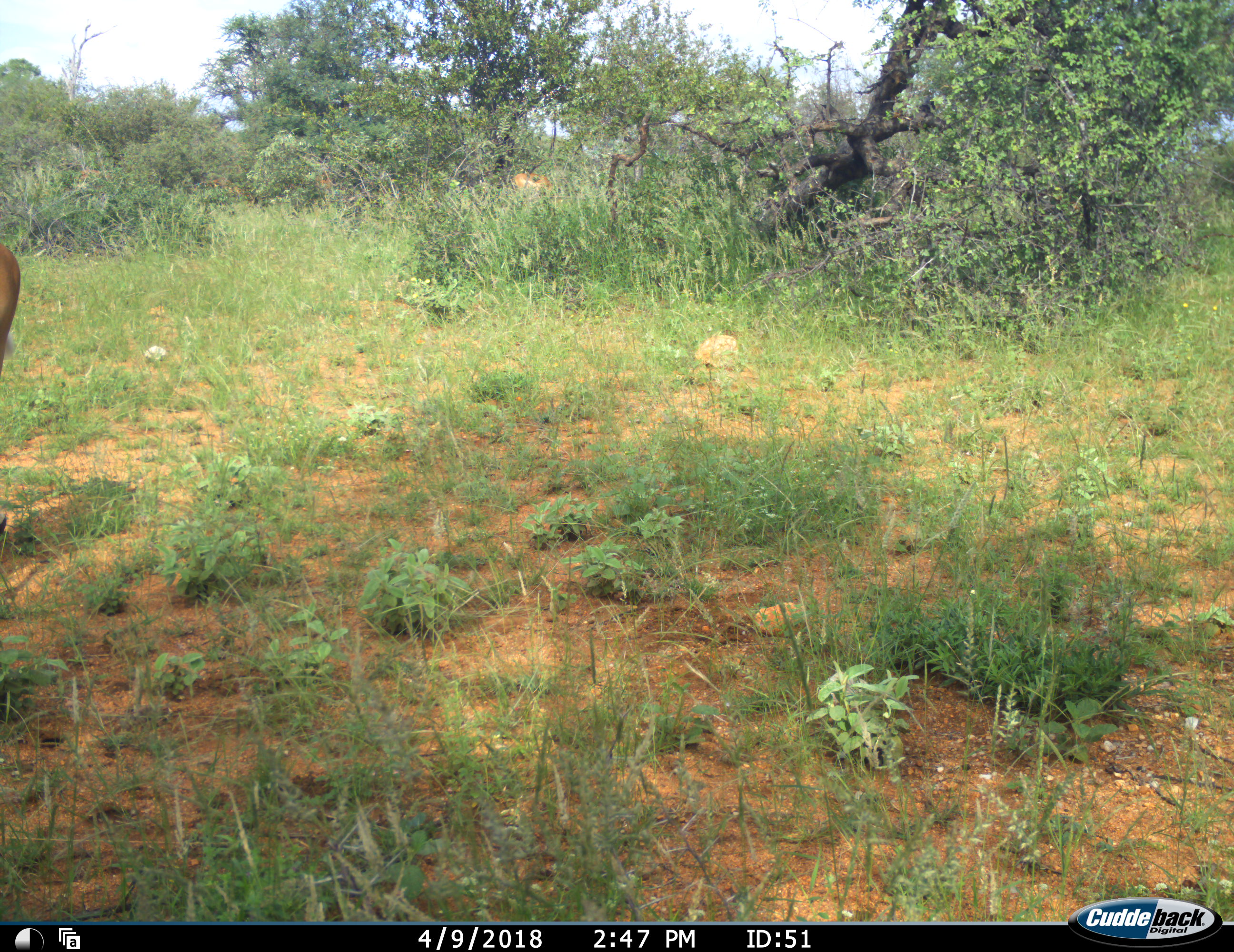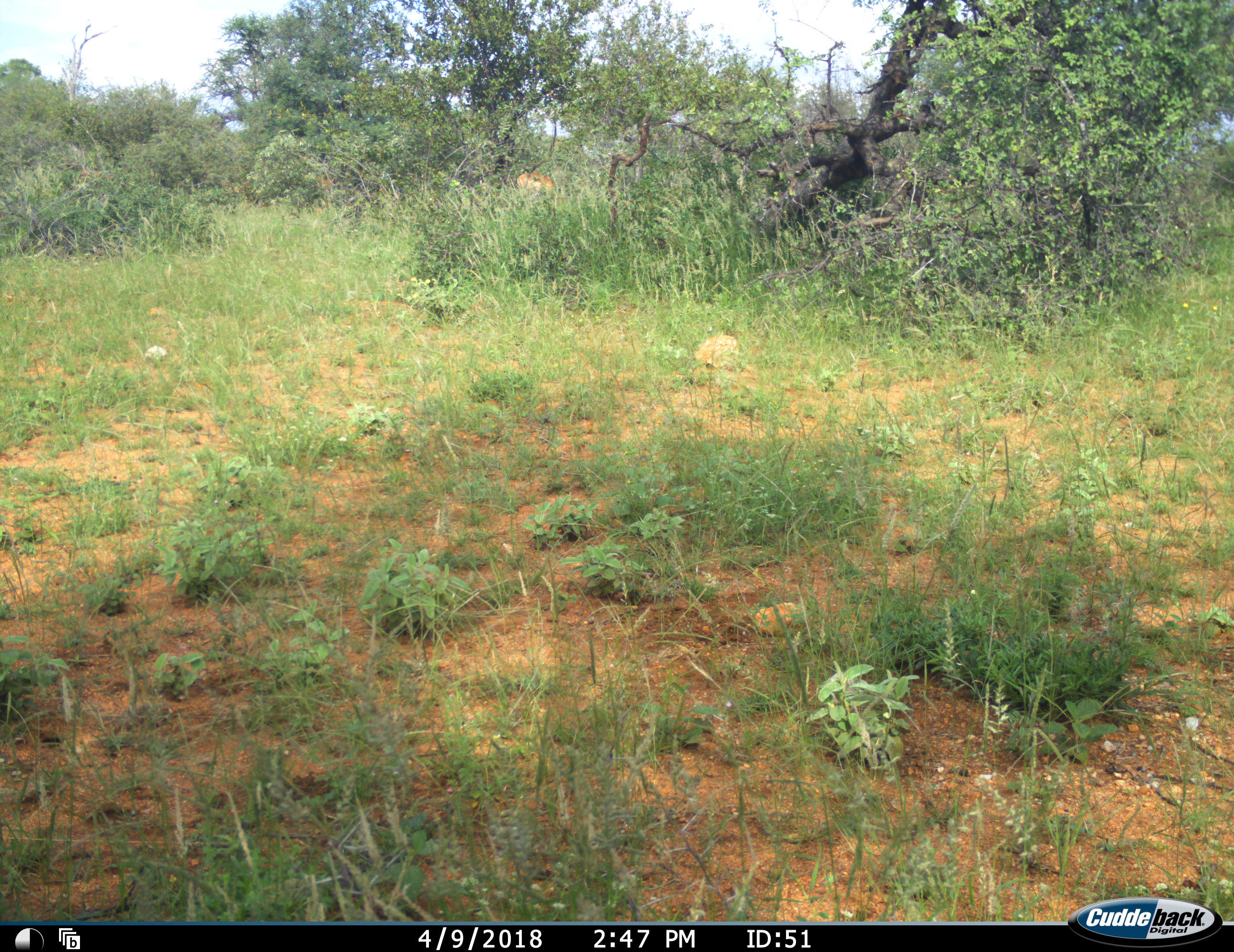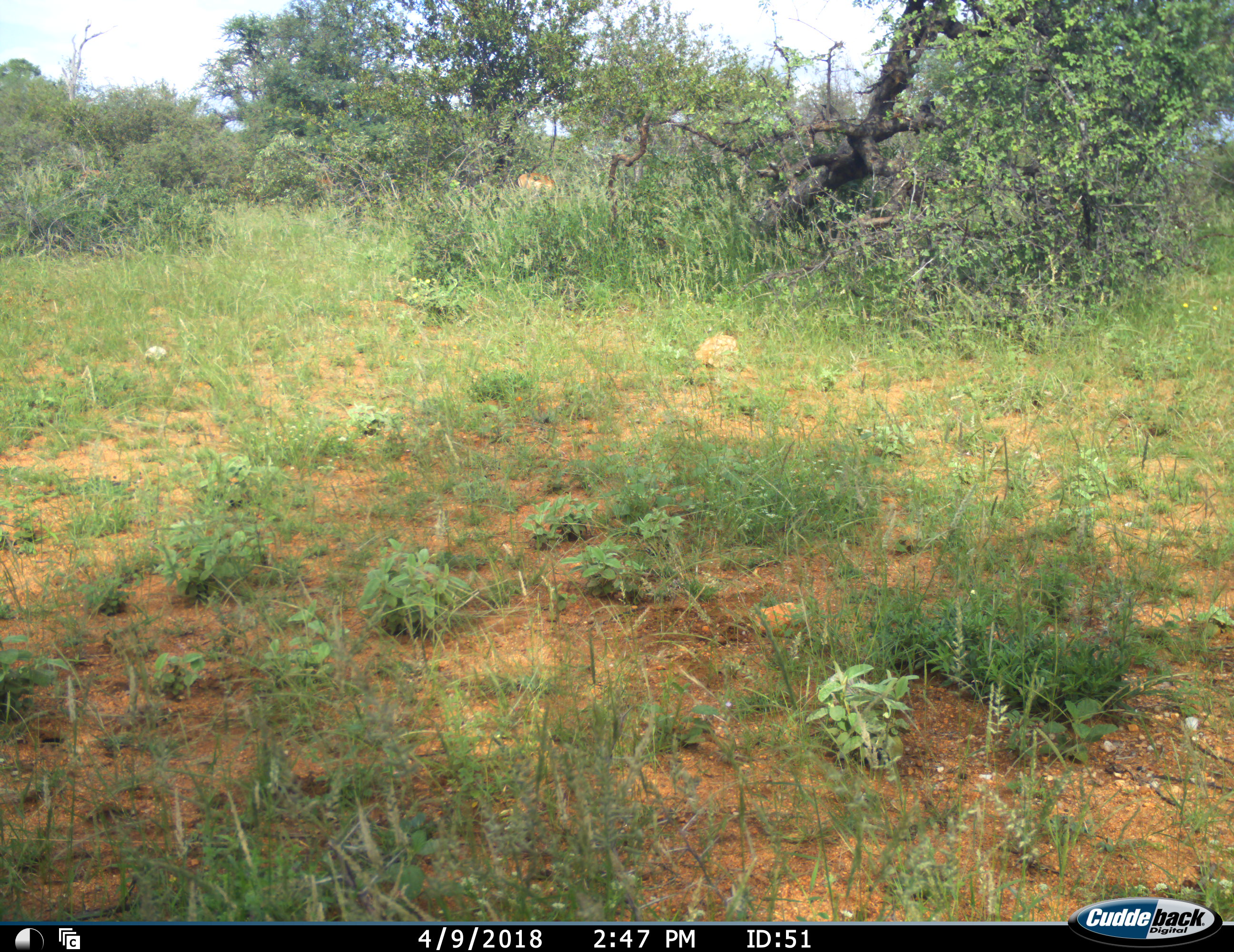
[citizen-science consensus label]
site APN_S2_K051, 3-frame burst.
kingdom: Animalia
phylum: Chordata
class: Mammalia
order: Artiodactyla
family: Bovidae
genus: Aepyceros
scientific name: Aepyceros melampus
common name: impala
Impala (Aepyceros melampus), count 1. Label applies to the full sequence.